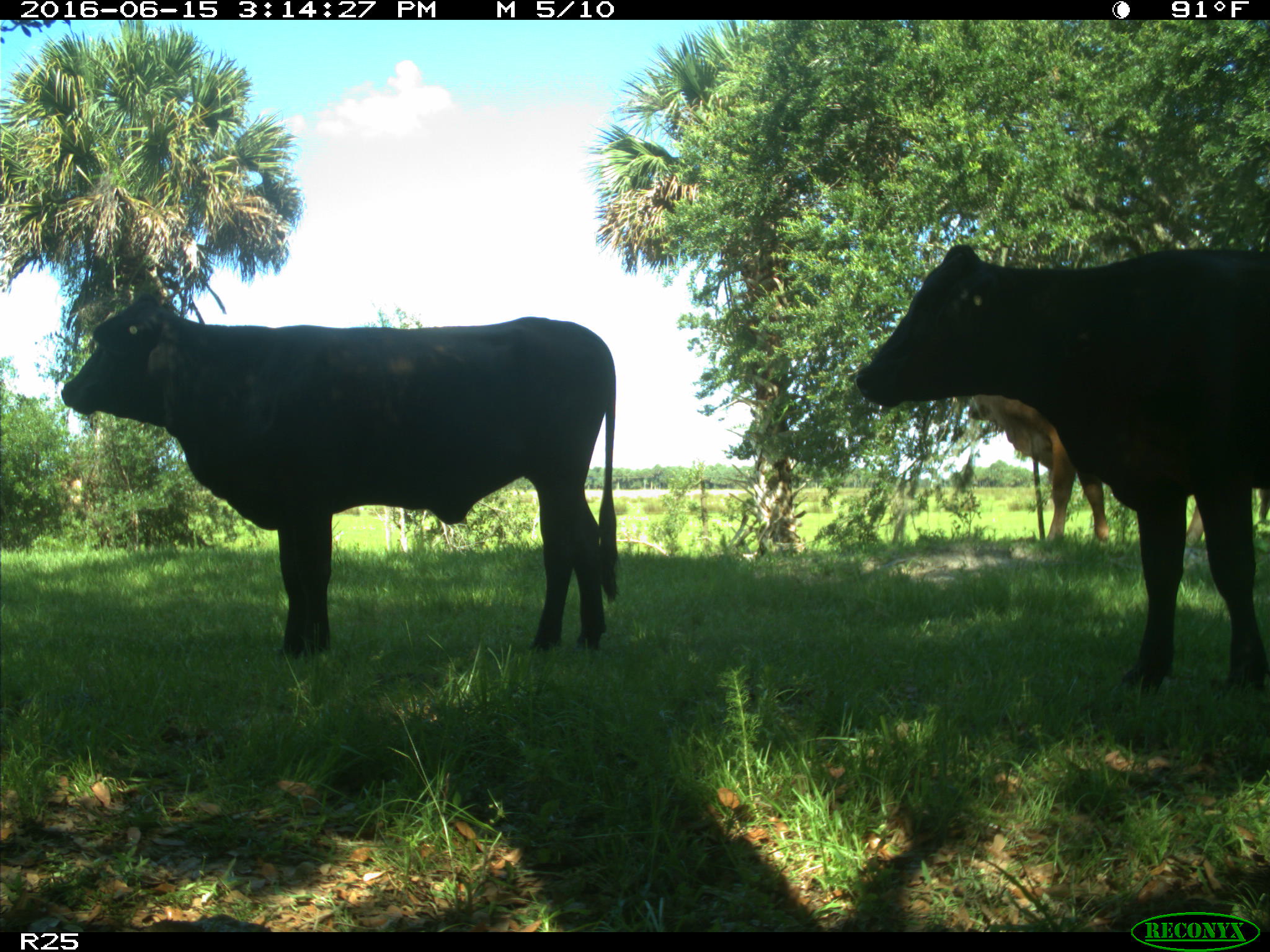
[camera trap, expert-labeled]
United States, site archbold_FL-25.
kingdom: Animalia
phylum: Chordata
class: Mammalia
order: Artiodactyla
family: Bovidae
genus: Bos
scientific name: Bos taurus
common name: domestic cow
Bos taurus (domestic cow).